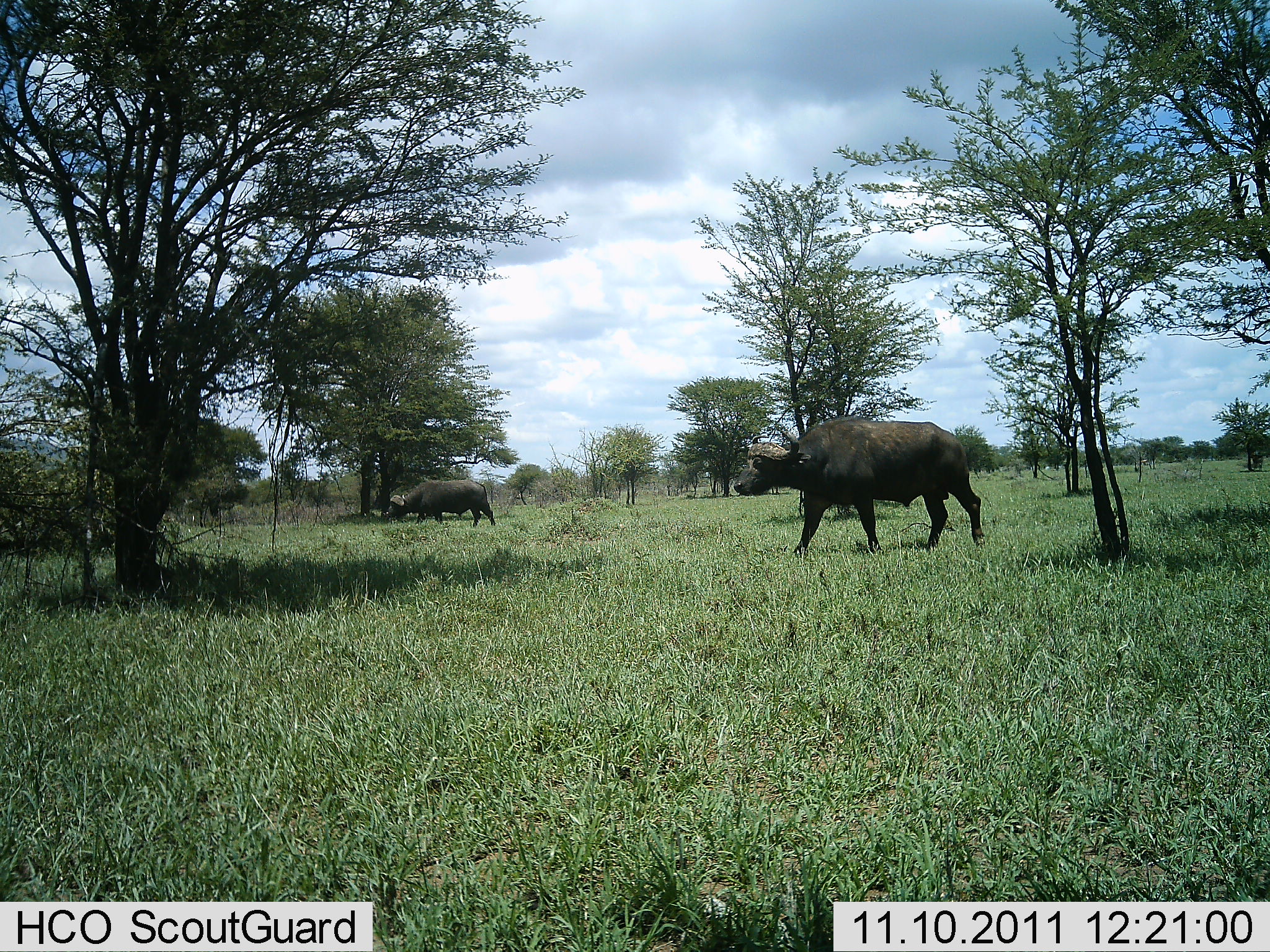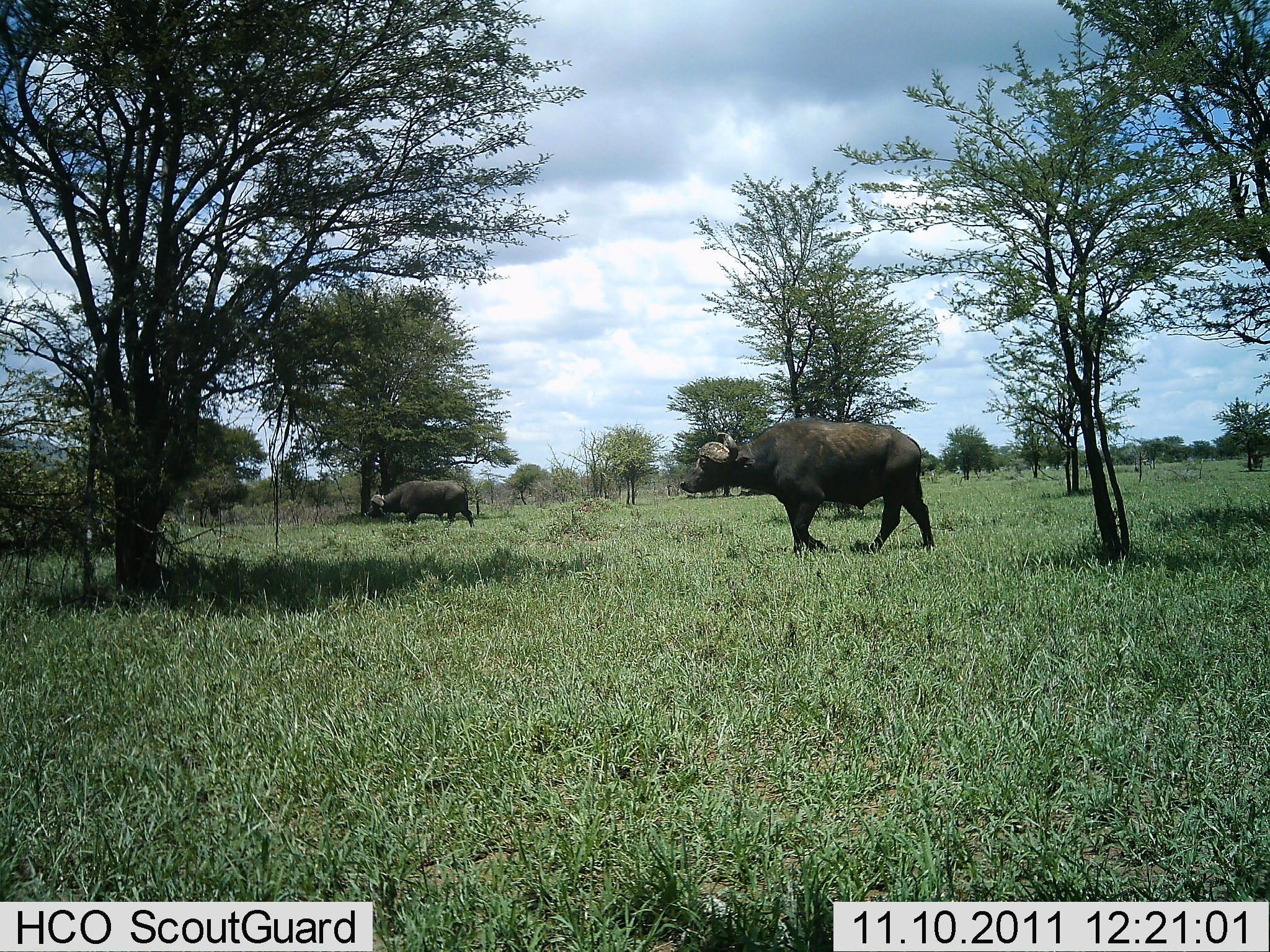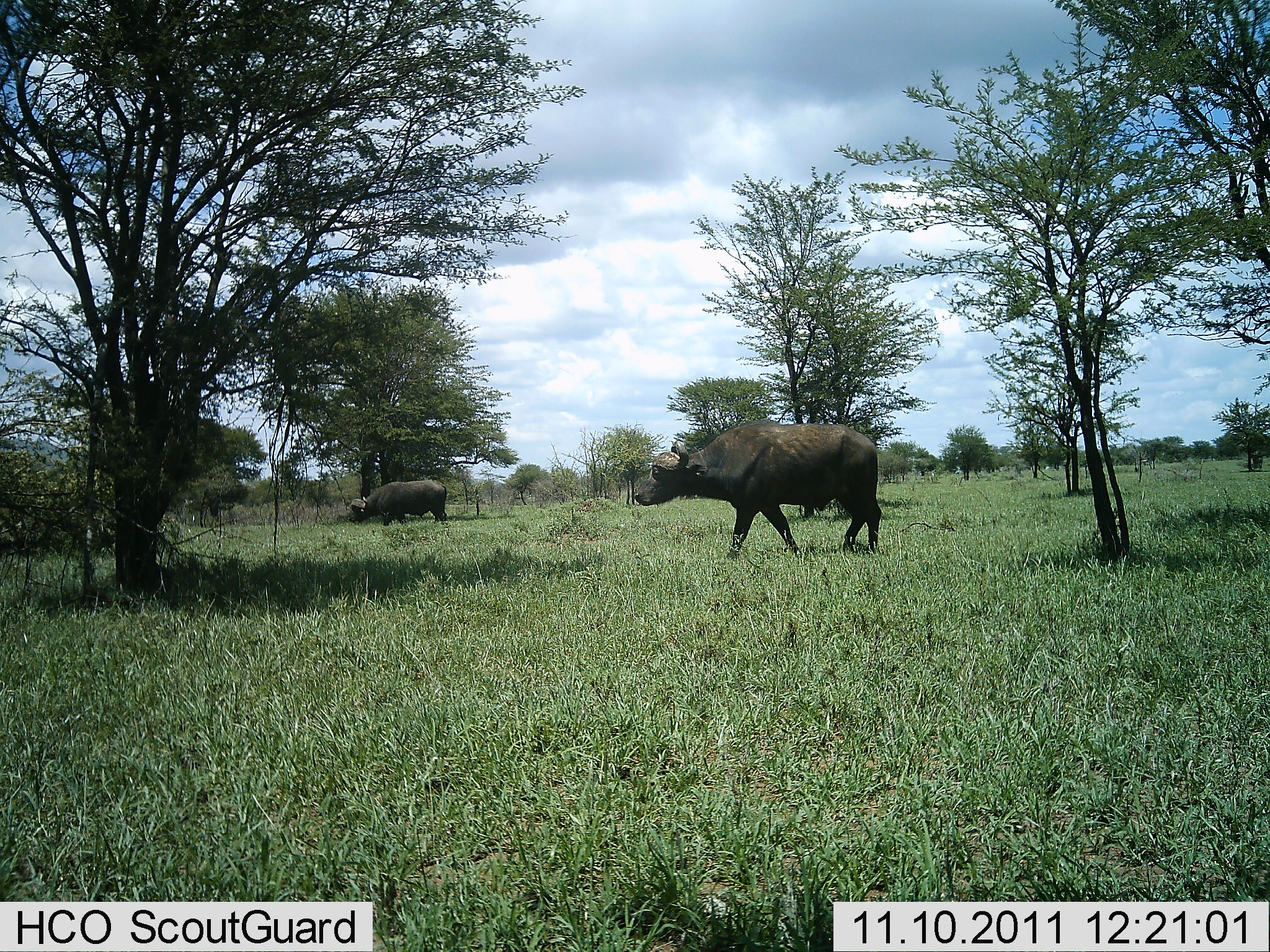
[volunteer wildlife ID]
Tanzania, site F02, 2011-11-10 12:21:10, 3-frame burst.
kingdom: Animalia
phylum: Chordata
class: Mammalia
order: Artiodactyla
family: Bovidae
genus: Syncerus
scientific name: Syncerus caffer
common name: cape buffalo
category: buffalo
Buffalo (cape buffalo) (Syncerus caffer), count 2. Behavior (volunteer vote fractions): standing 6%, resting 0%, moving 100%, interacting 0%. Young present (vote fraction): 0%. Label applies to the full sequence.